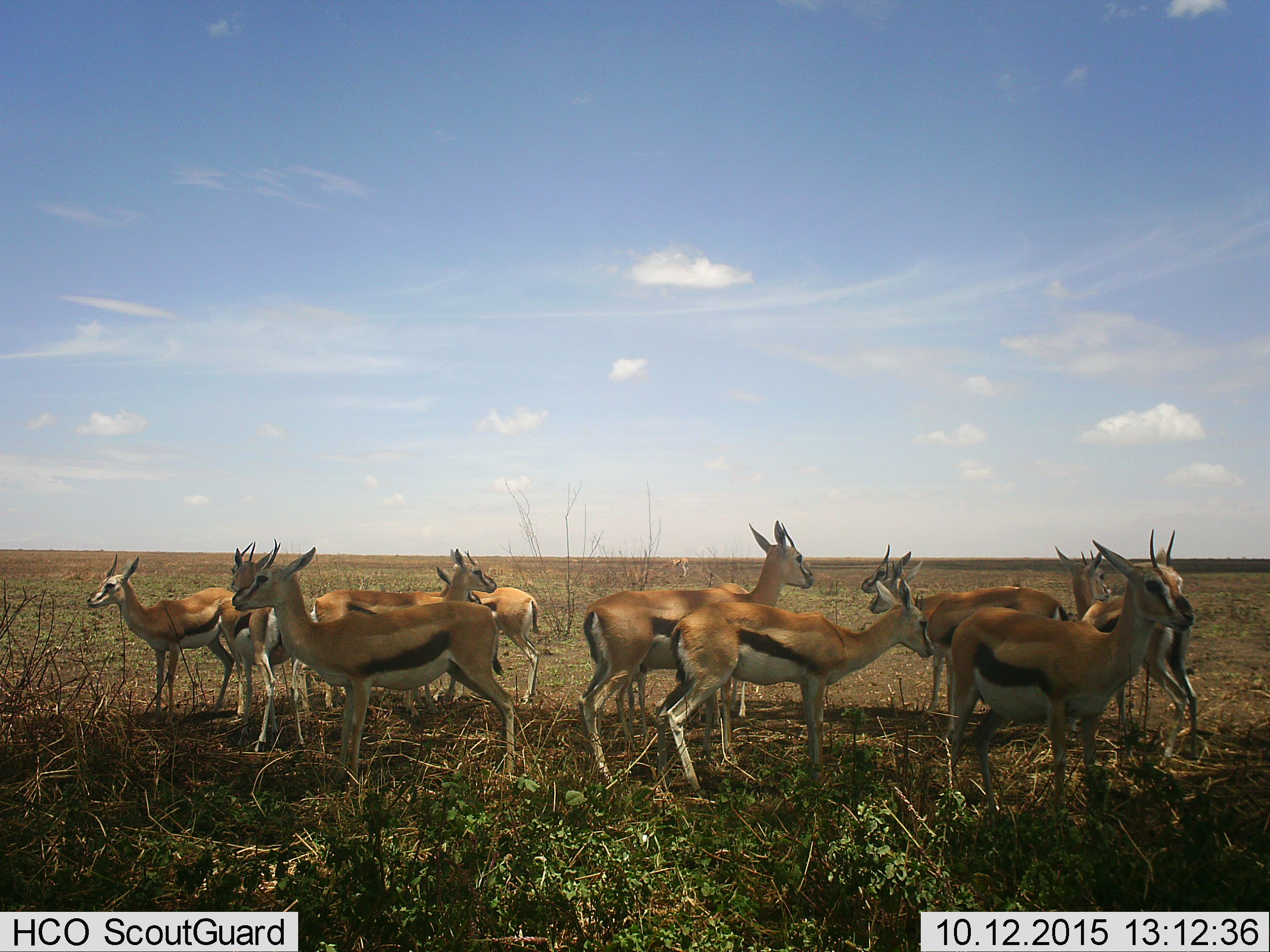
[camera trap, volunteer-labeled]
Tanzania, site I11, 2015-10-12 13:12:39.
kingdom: Animalia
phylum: Chordata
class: Mammalia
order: Artiodactyla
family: Bovidae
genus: Eudorcas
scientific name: Eudorcas thomsonii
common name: thomson's gazelle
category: gazellethomsons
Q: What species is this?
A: Gazellethomsons (thomson's gazelle) (Eudorcas thomsonii).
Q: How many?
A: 11-50.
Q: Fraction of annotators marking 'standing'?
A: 100%.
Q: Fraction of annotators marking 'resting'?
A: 0%.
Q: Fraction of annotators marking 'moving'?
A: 33%.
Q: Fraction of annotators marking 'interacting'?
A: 11%.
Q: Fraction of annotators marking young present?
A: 22%.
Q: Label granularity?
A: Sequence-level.